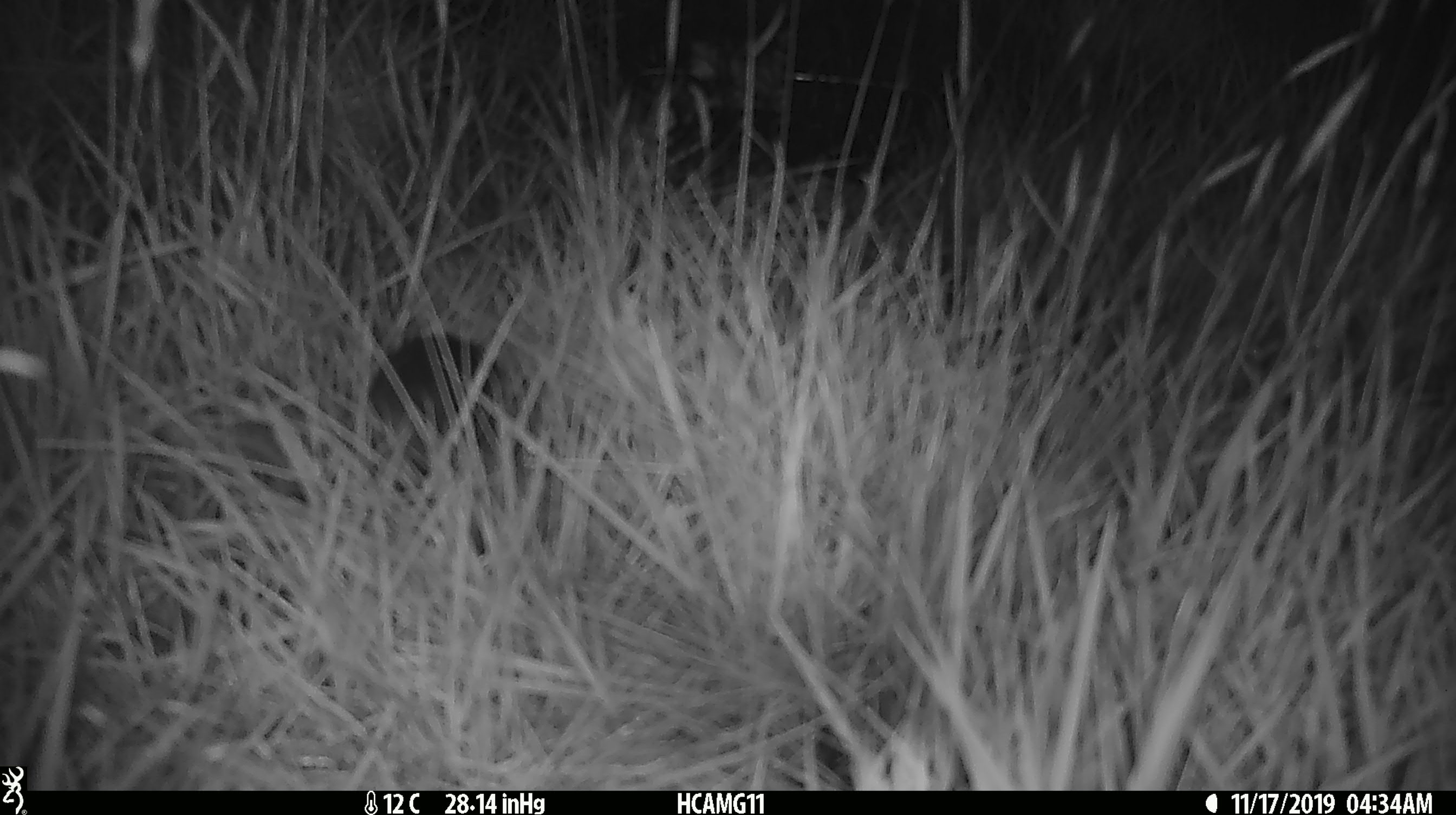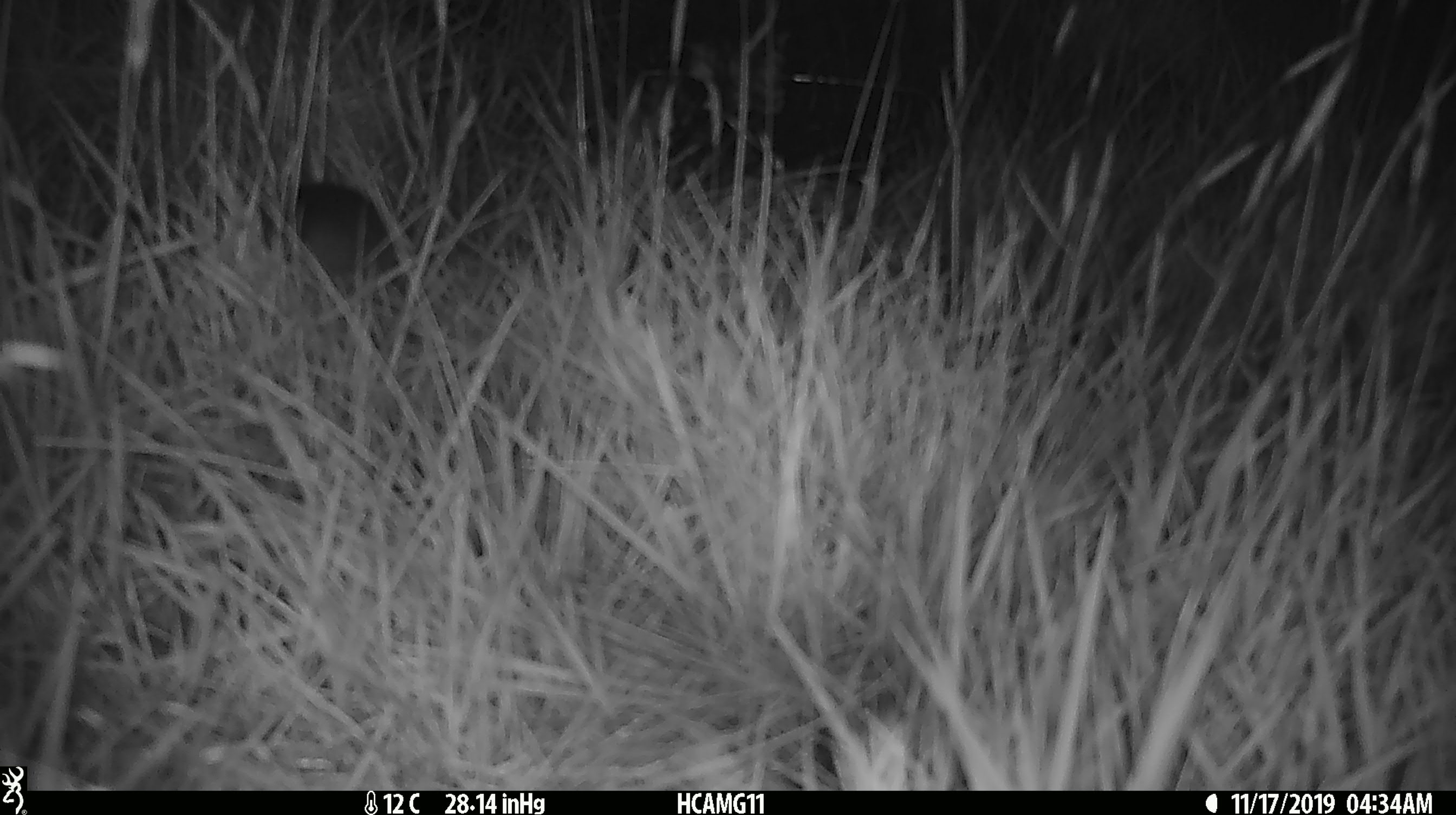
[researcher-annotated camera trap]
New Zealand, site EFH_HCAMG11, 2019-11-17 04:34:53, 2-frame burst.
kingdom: Animalia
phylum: Chordata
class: Mammalia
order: Rodentia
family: Muridae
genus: Mus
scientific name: Mus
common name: mouse